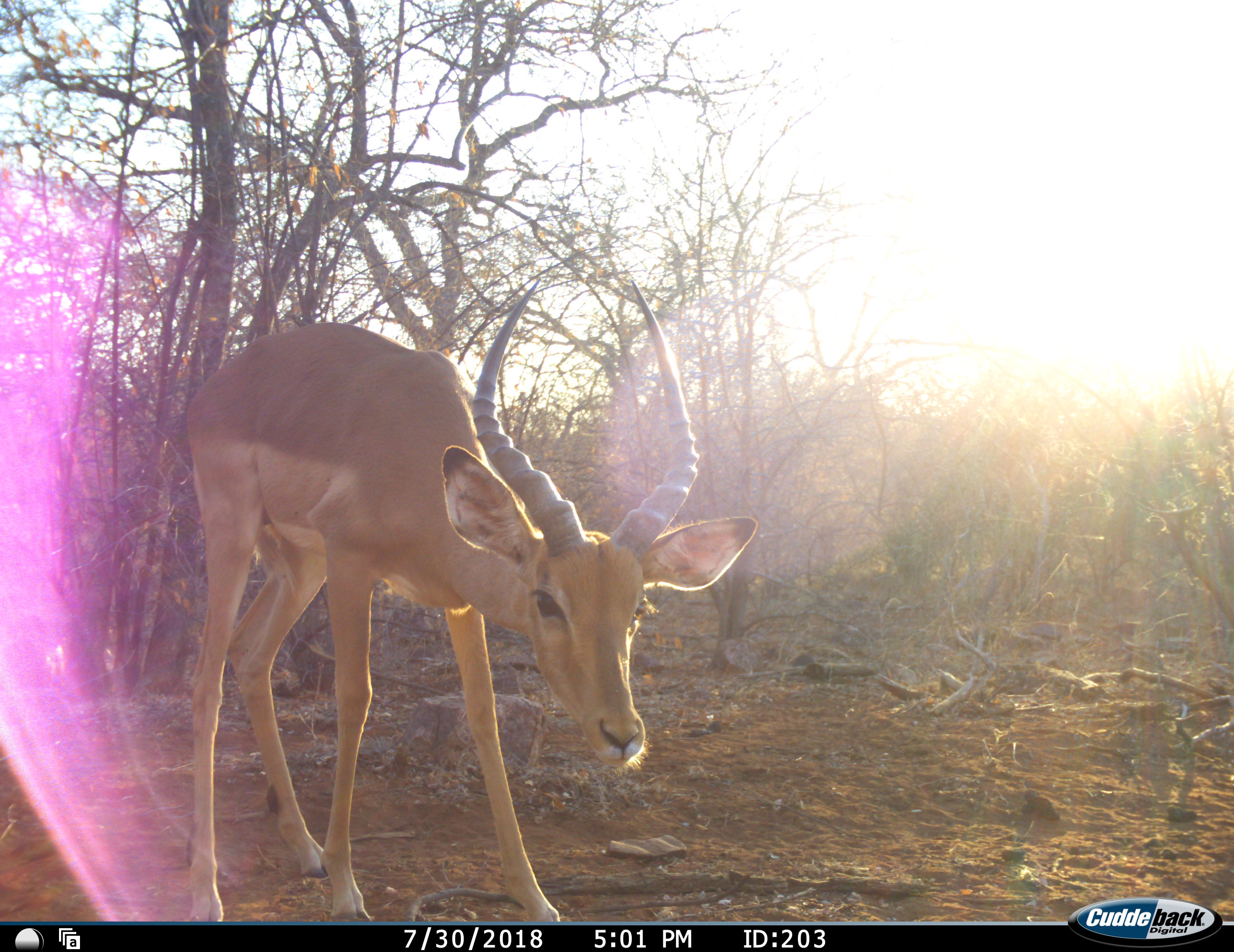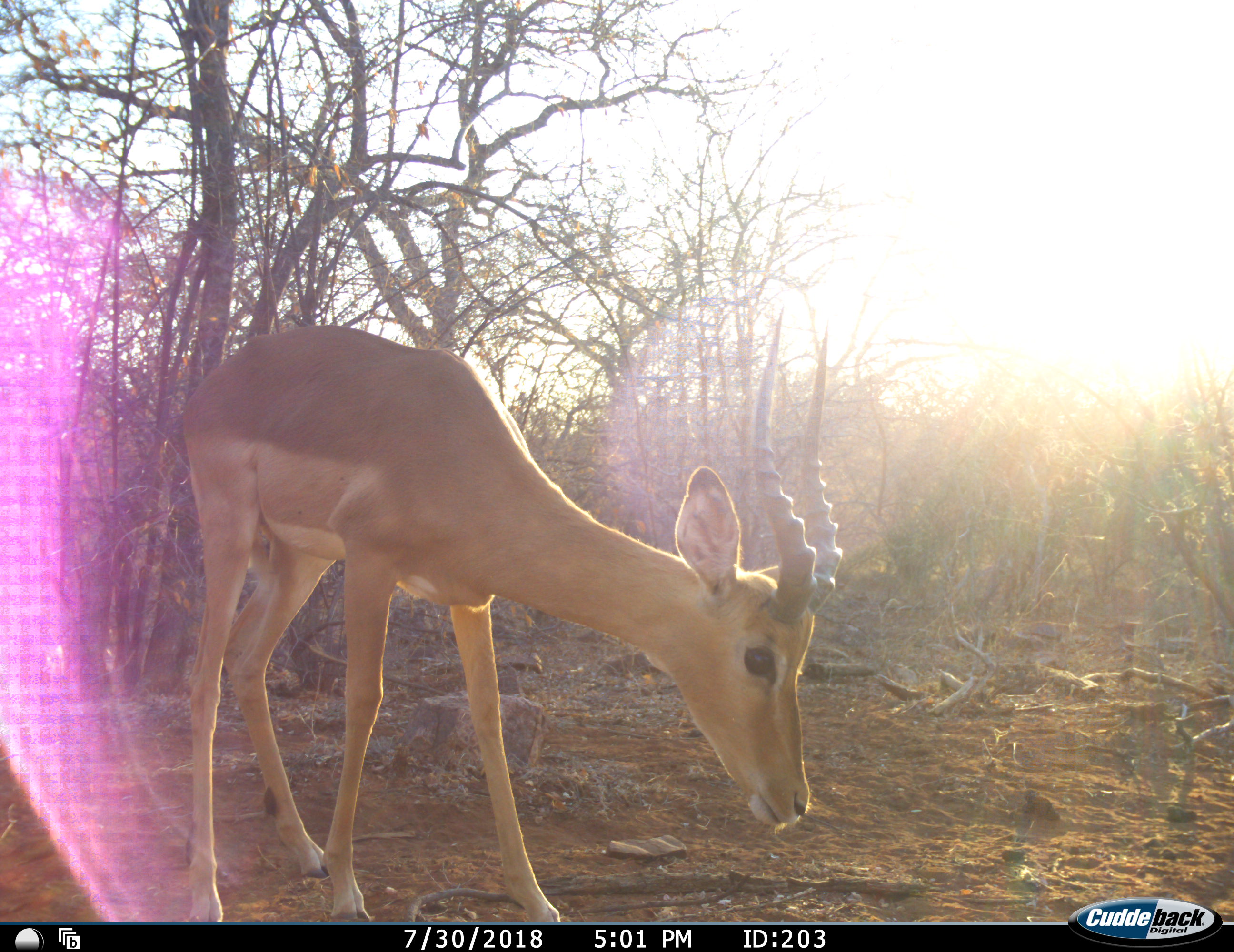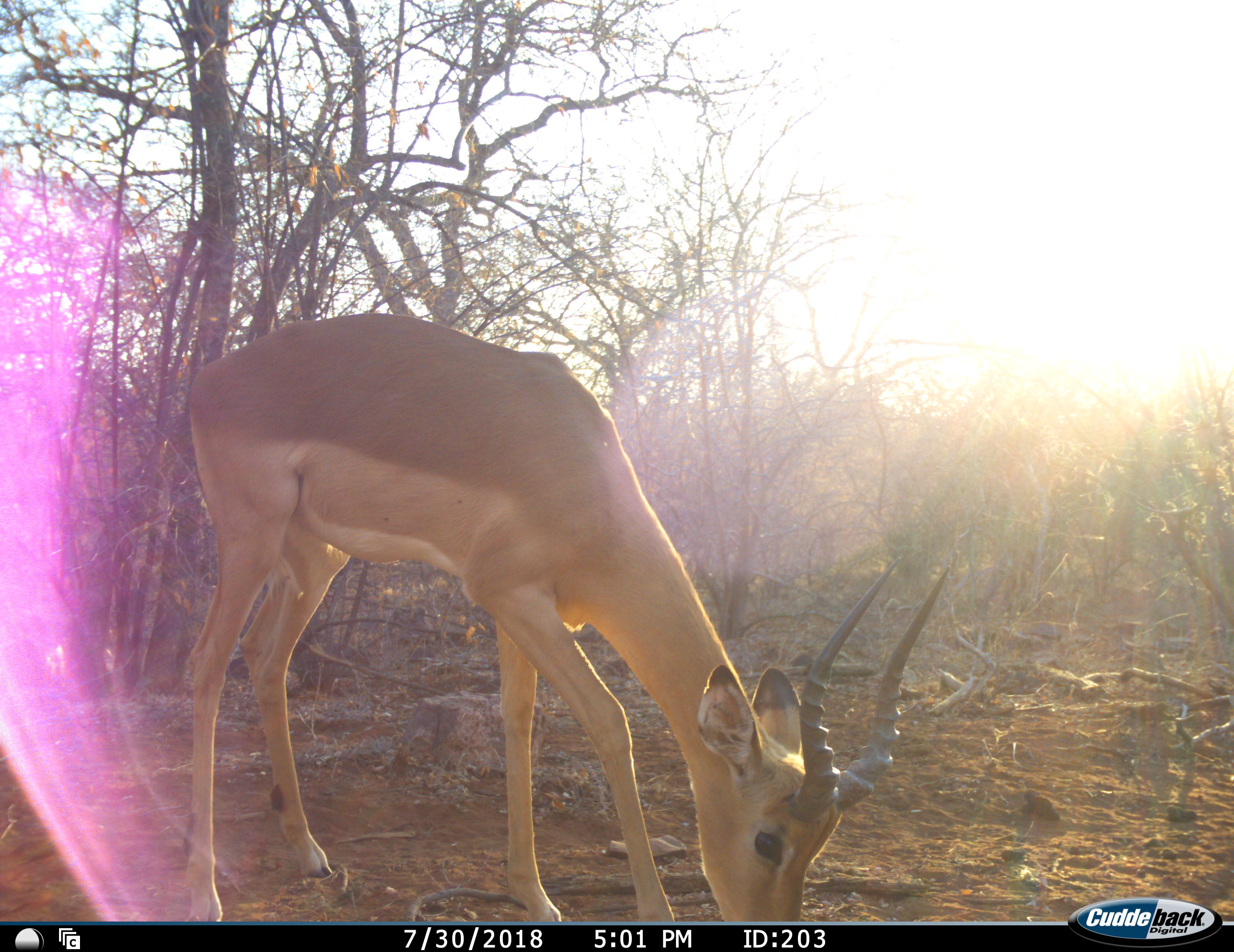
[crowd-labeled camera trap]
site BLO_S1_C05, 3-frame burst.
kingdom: Animalia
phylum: Chordata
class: Mammalia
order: Artiodactyla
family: Bovidae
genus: Aepyceros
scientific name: Aepyceros melampus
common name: impala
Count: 1.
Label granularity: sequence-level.